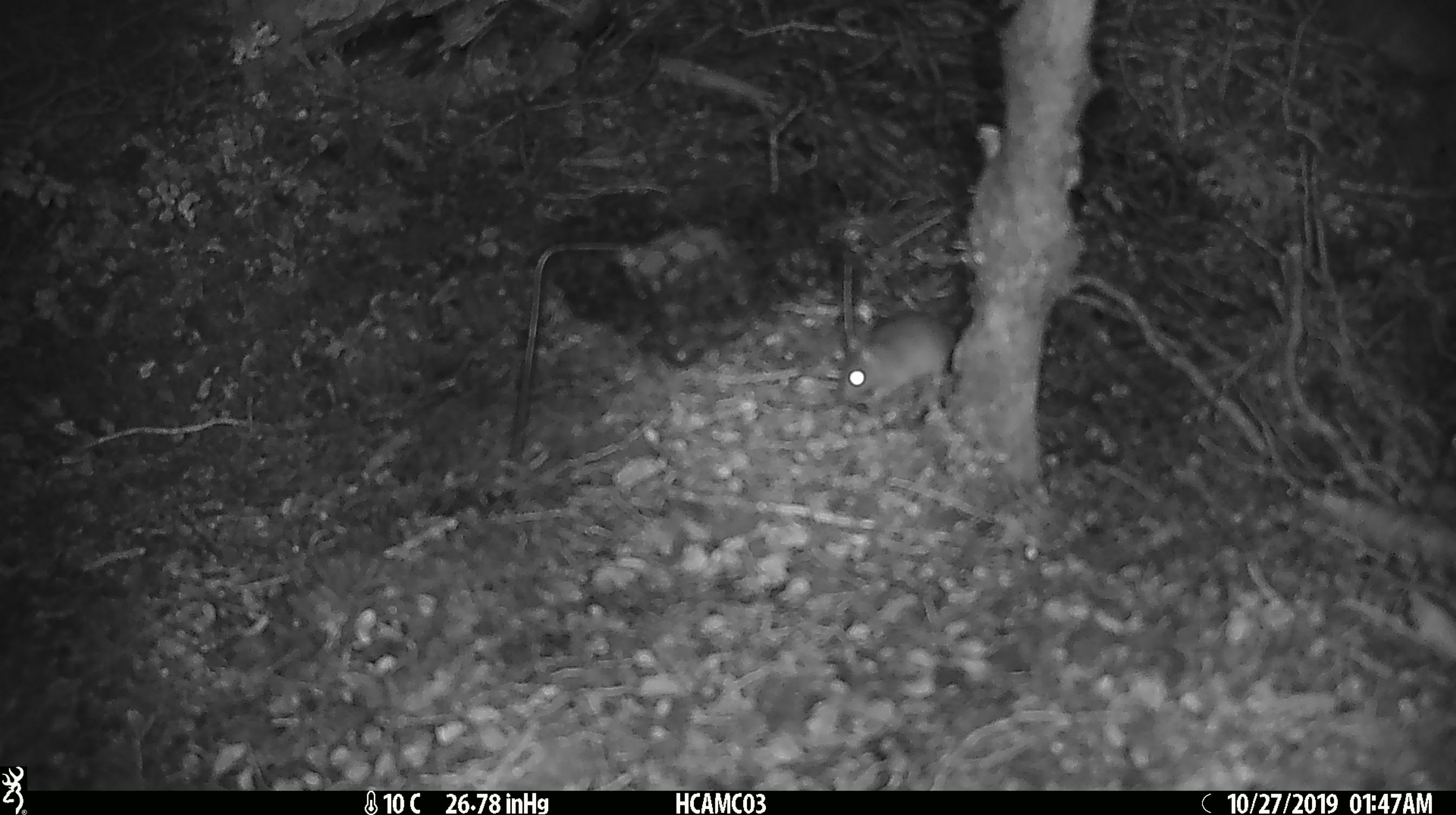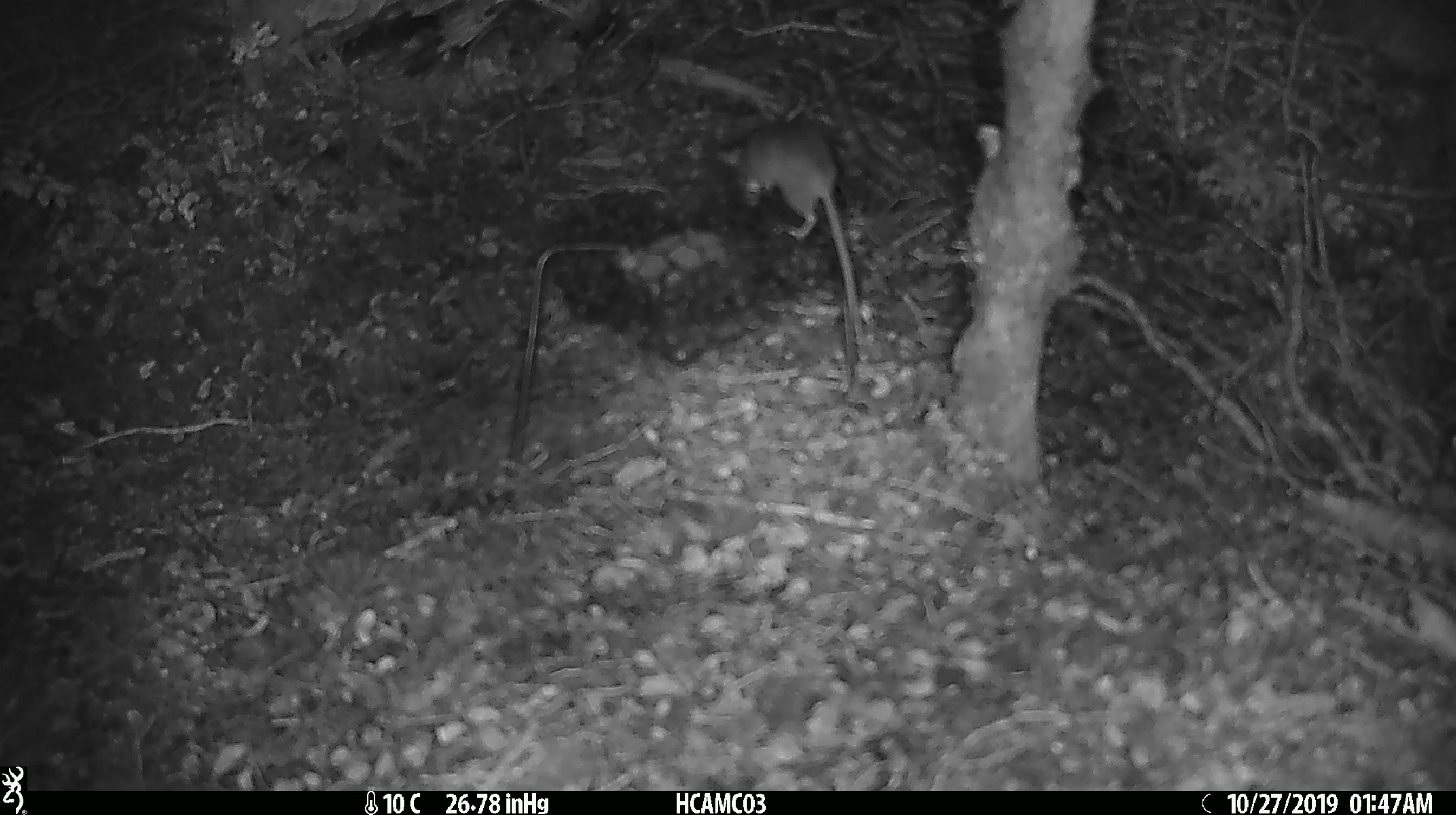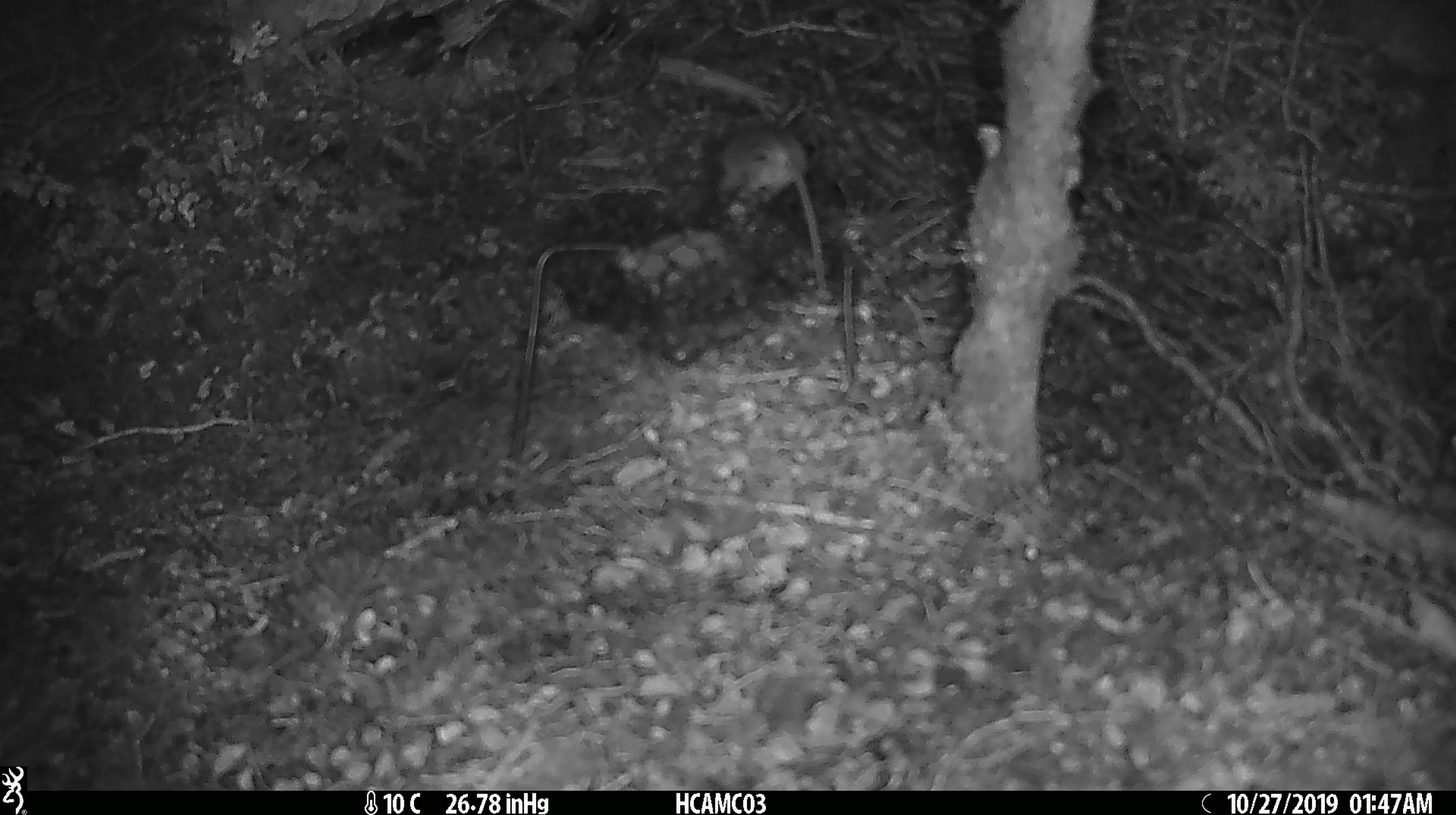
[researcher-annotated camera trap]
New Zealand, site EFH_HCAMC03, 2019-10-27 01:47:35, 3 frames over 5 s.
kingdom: Animalia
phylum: Chordata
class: Mammalia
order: Rodentia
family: Muridae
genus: Mus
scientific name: Mus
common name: mouse